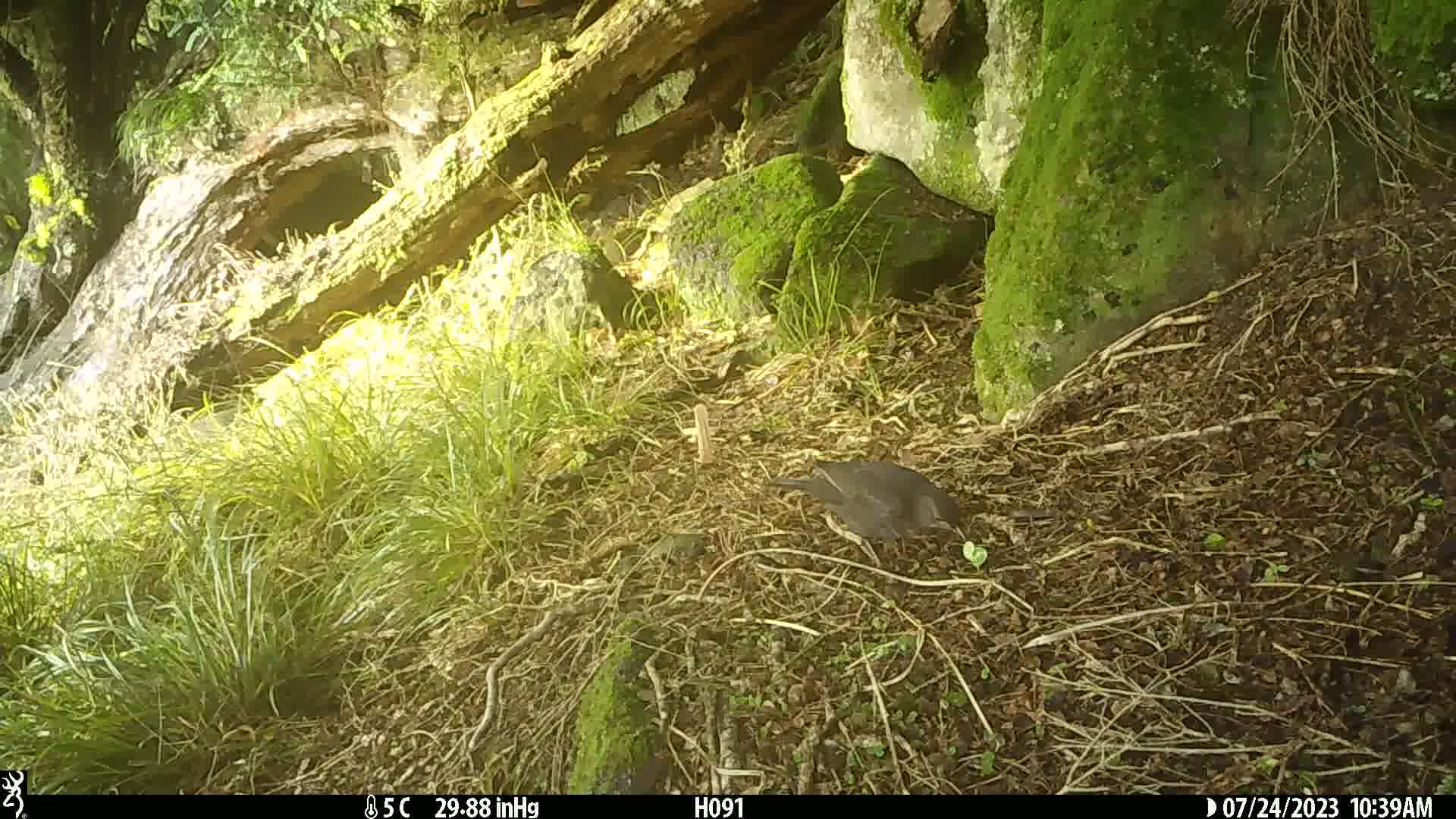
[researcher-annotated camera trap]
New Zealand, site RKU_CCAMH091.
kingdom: Animalia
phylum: Chordata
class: Aves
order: Passeriformes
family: Turdidae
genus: Turdus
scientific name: Turdus merula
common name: eurasian blackbird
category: blackbird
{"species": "blackbird (eurasian blackbird) (Turdus merula)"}